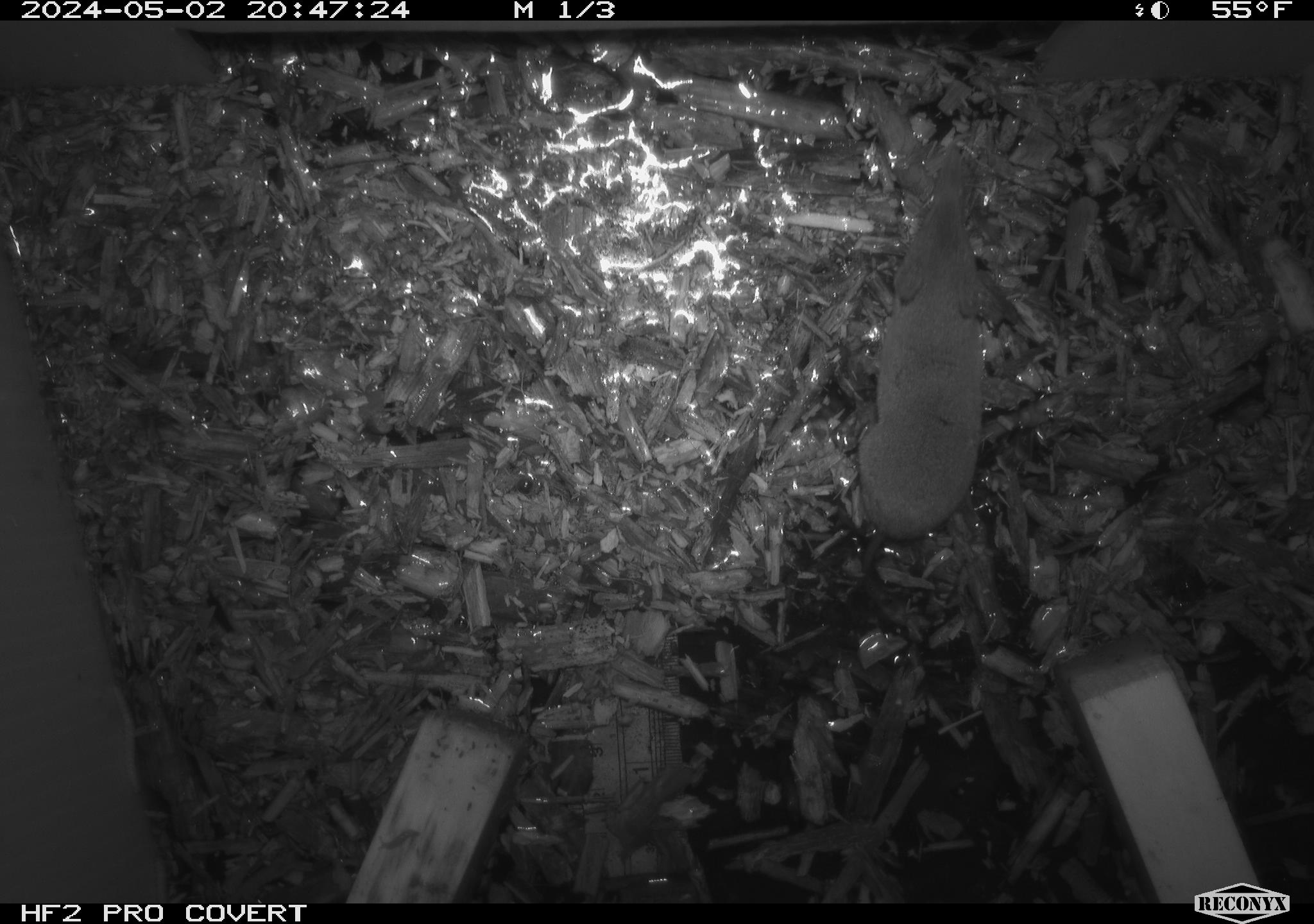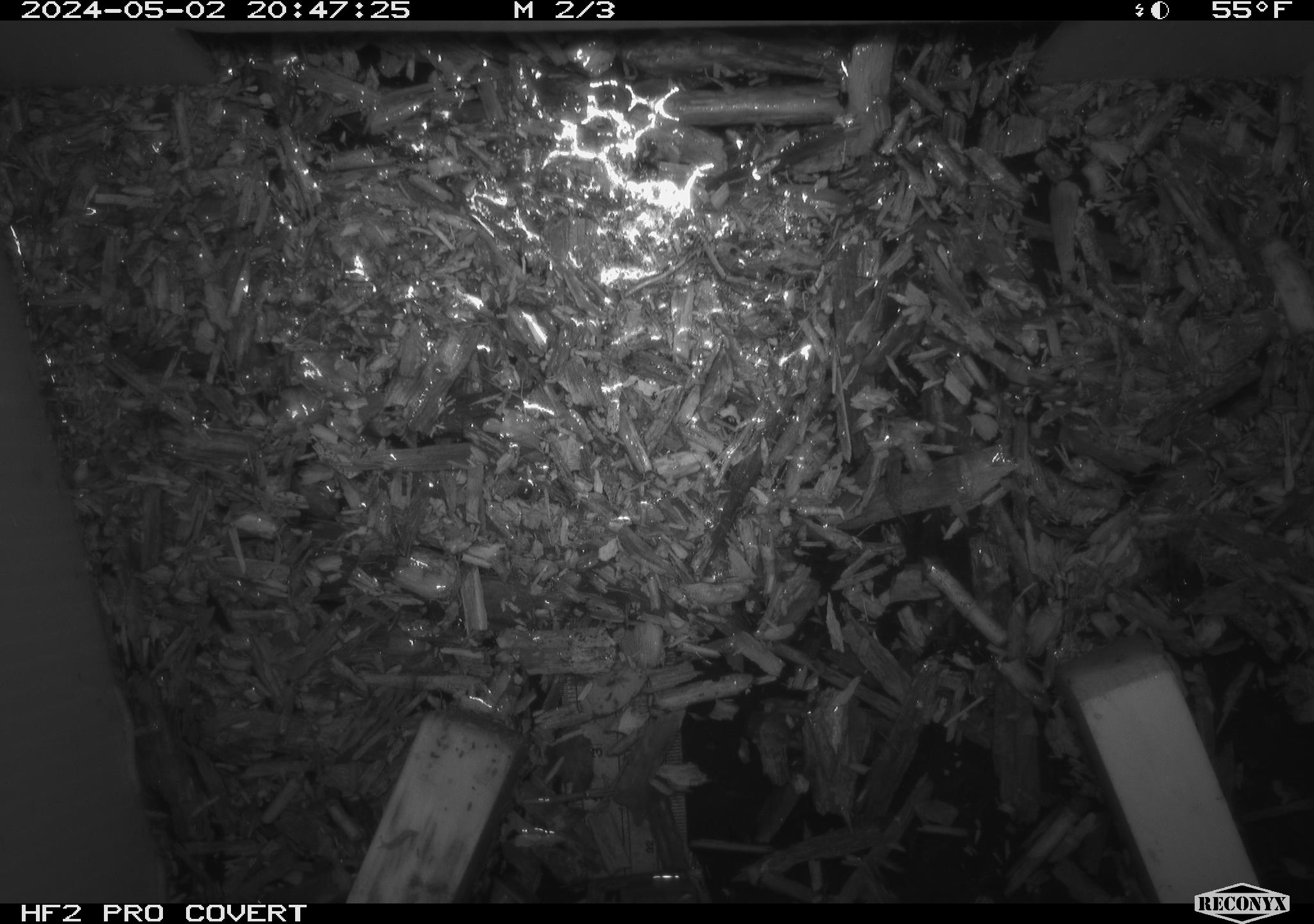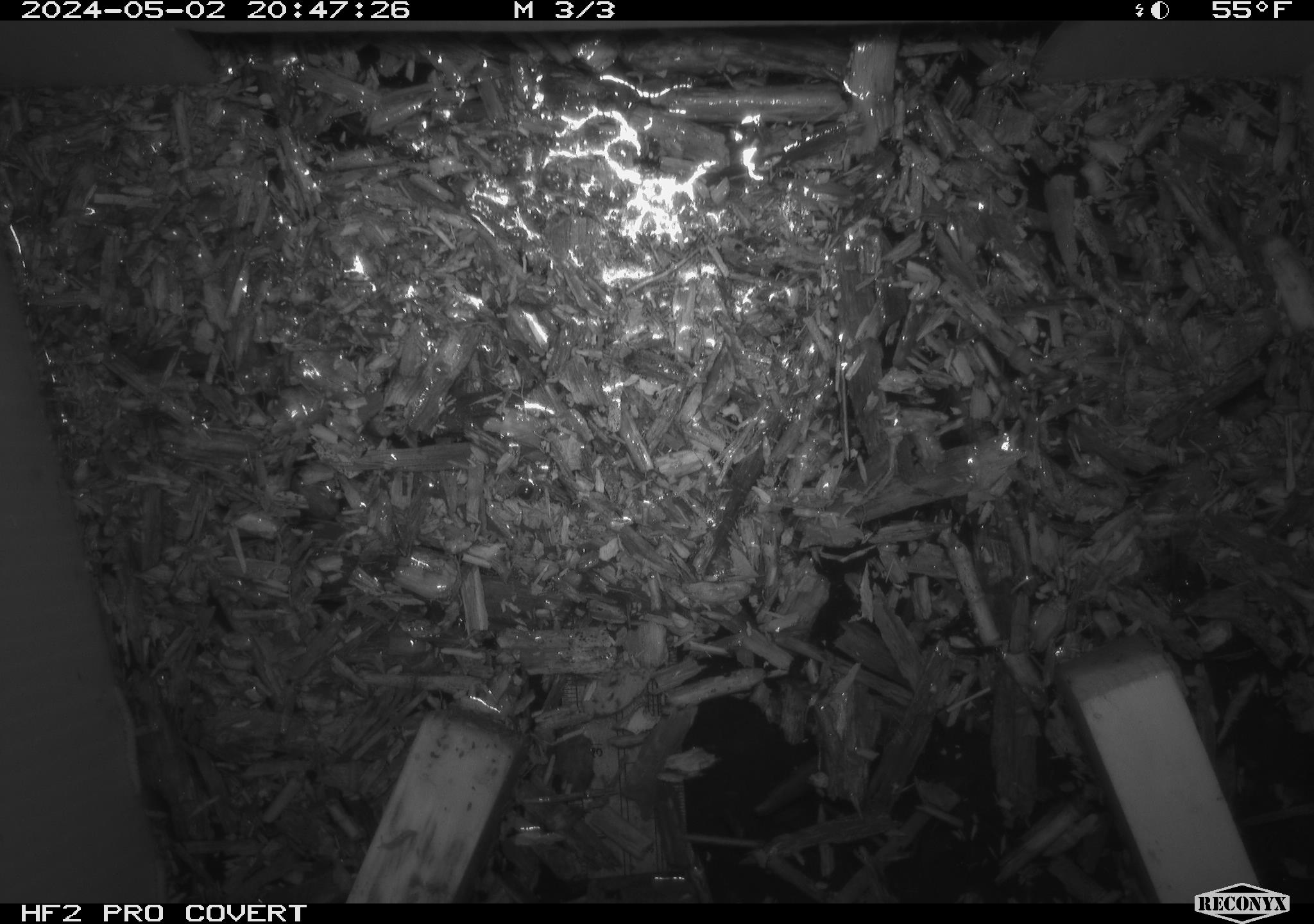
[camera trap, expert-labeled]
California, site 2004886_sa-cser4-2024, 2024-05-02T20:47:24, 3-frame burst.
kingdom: Animalia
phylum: Chordata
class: Mammalia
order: Eulipotyphla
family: Soricidae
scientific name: Soricidae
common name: shrews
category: soricidae family